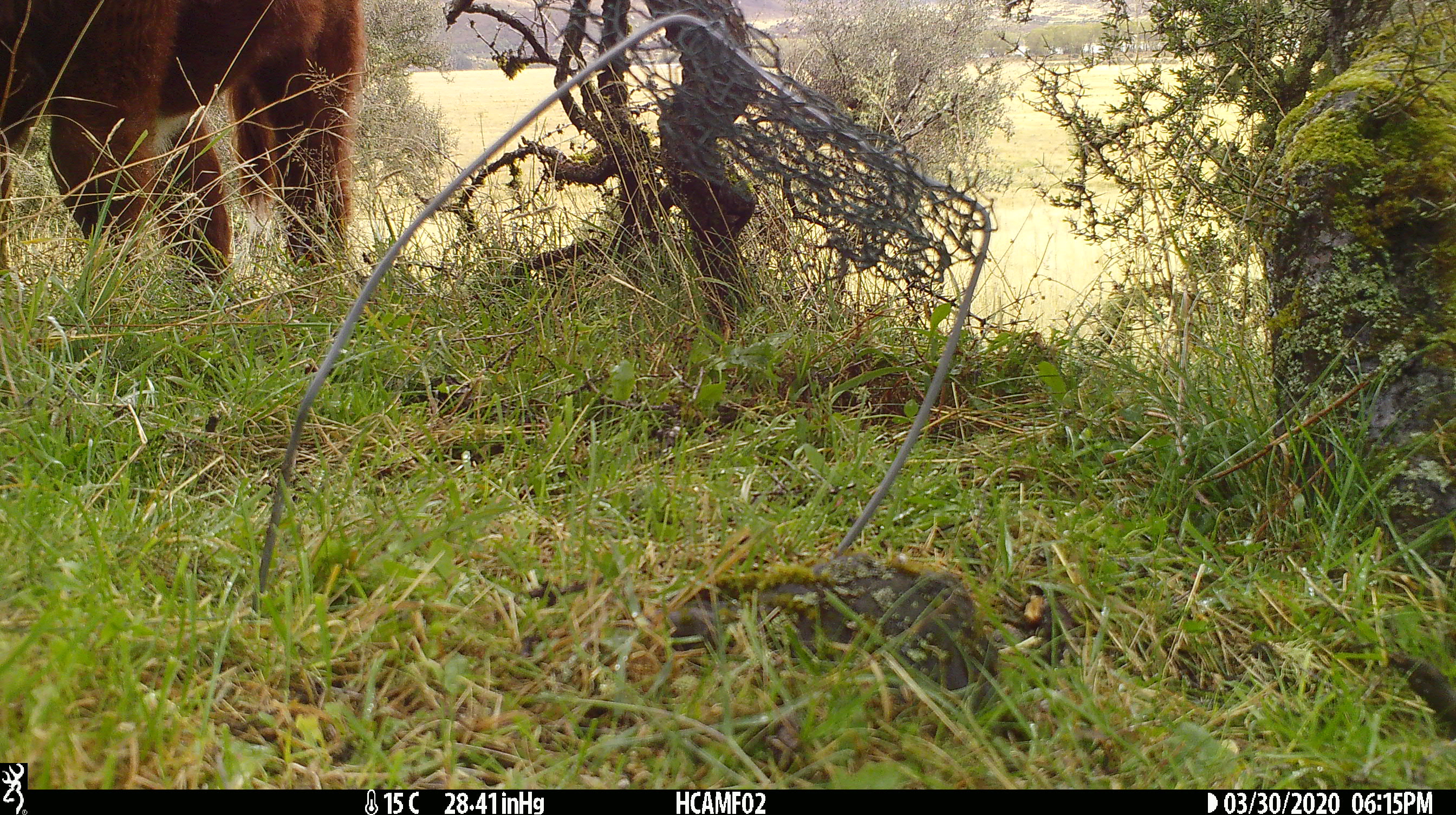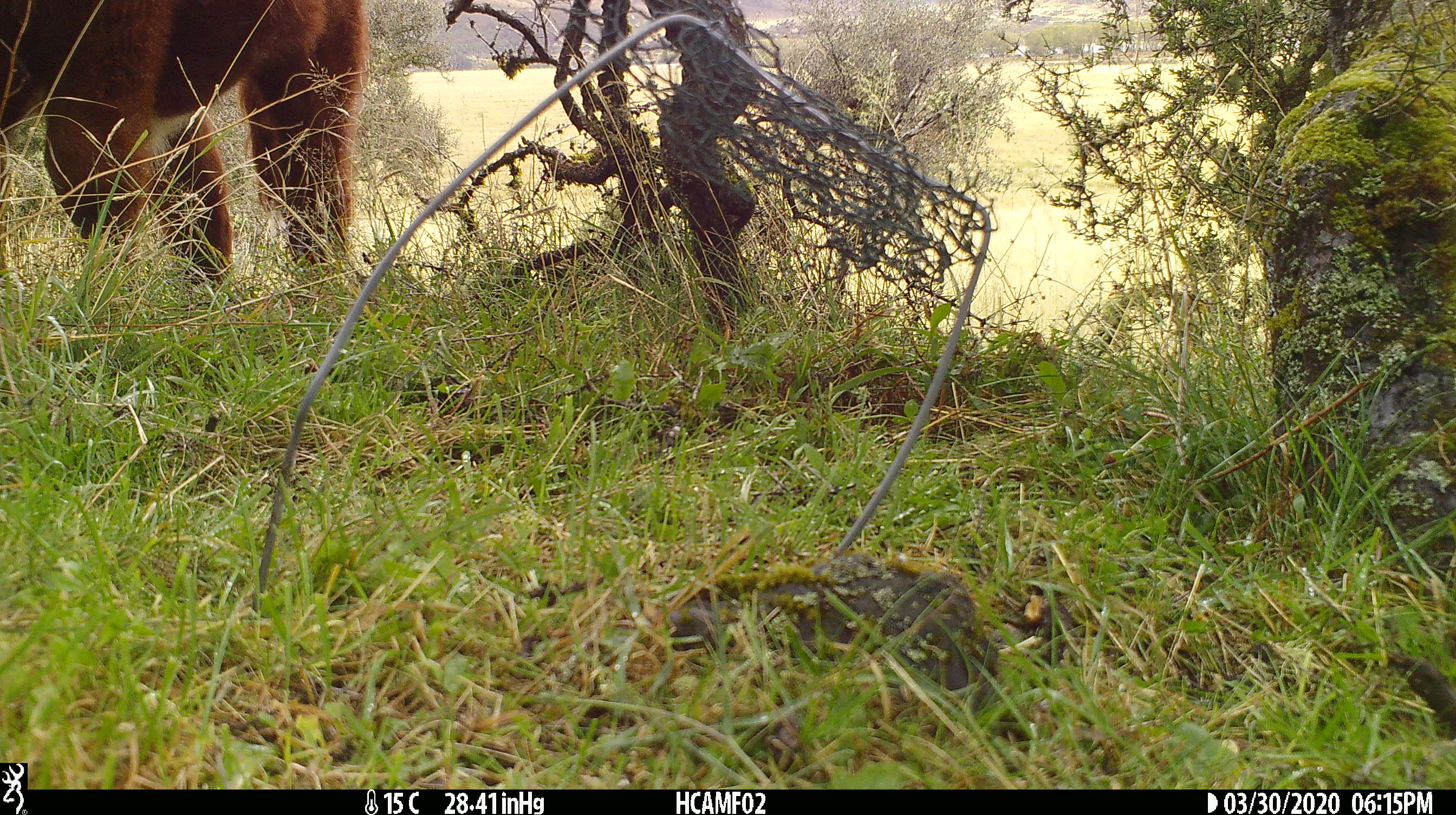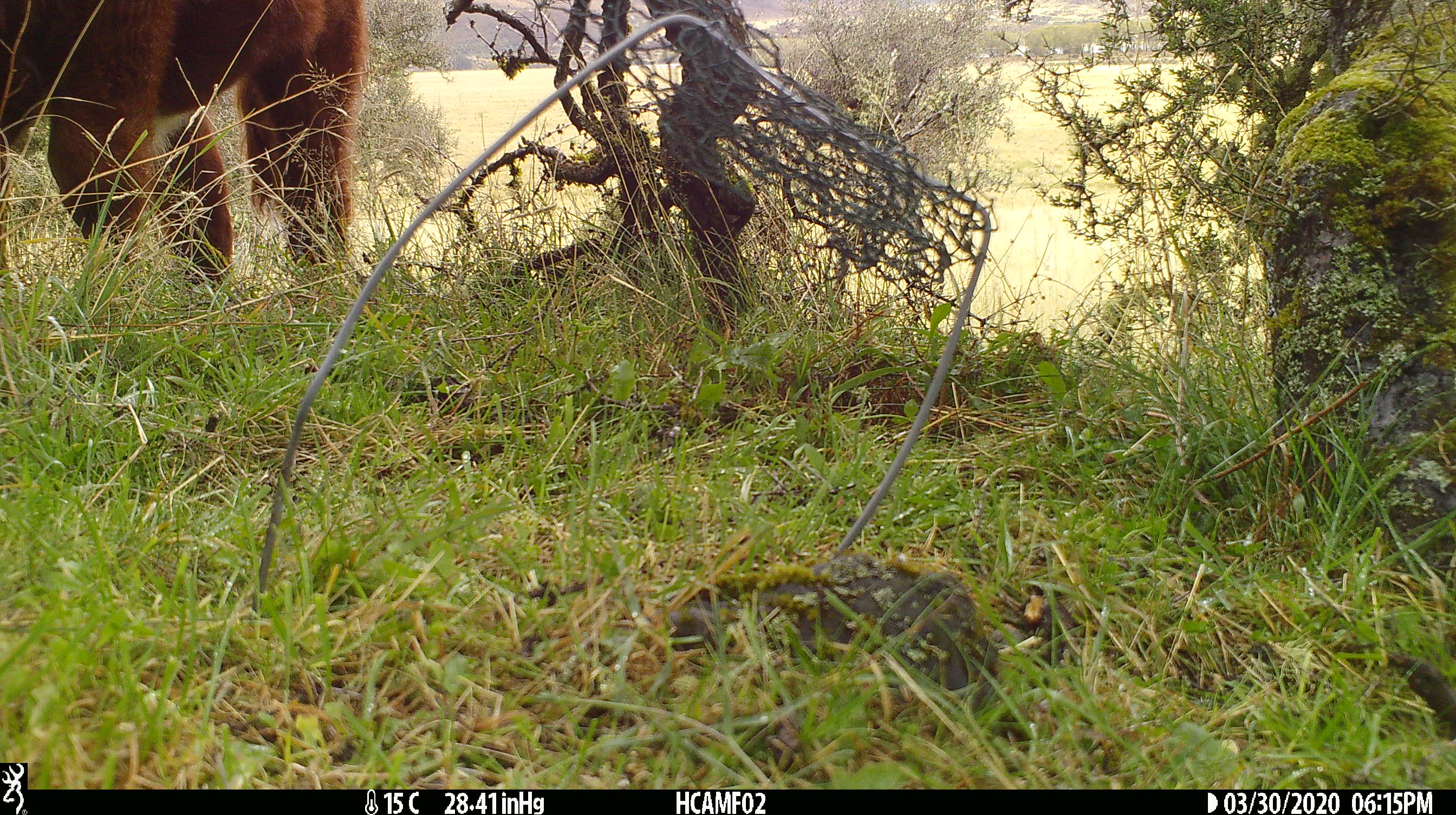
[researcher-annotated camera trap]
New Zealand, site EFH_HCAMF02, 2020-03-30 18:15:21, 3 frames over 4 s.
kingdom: Animalia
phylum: Chordata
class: Mammalia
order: Artiodactyla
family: Bovidae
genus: Bos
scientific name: Bos taurus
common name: domestic cow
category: cow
Cow (domestic cow) (Bos taurus).